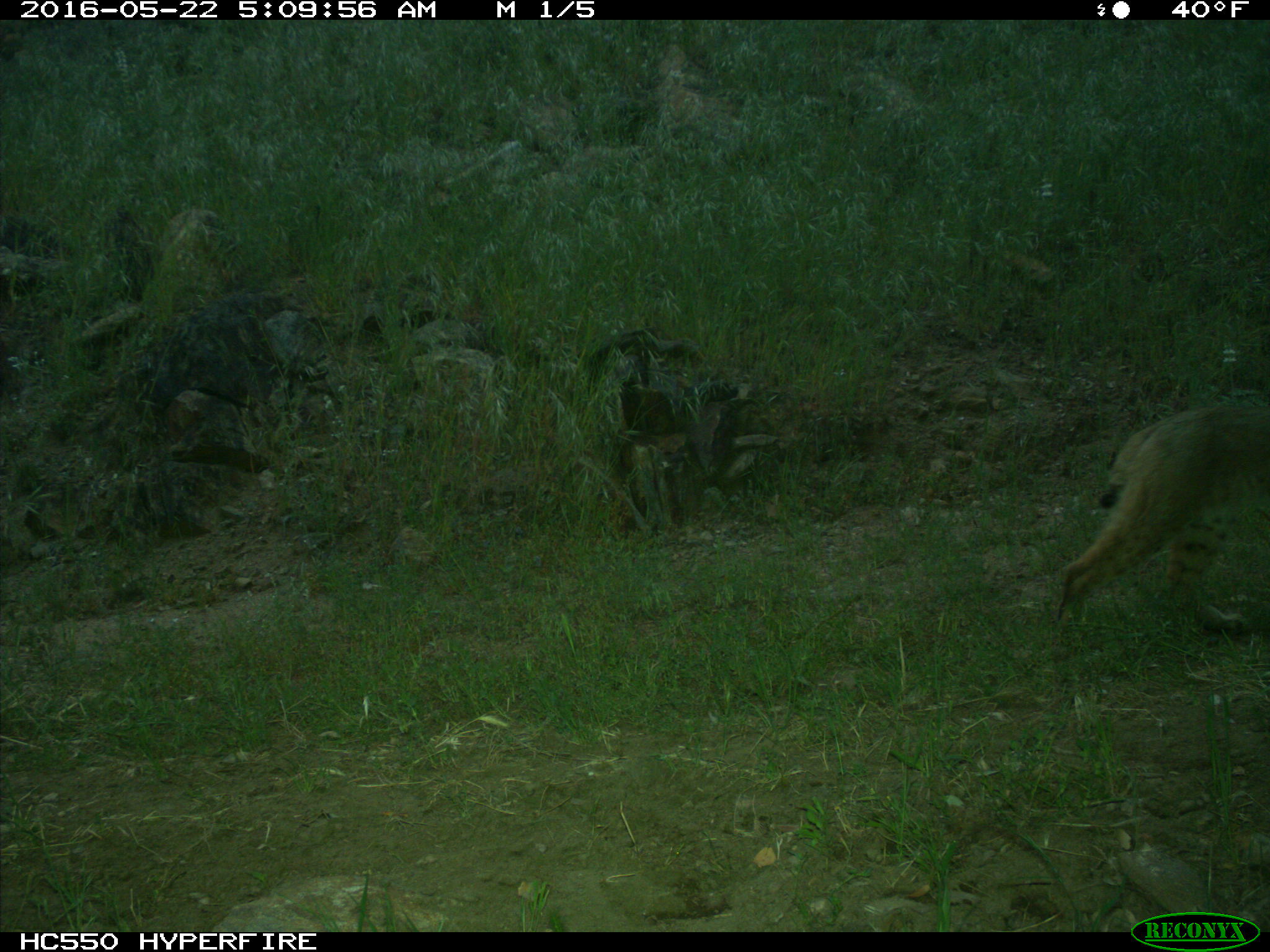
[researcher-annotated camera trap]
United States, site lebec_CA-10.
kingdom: Animalia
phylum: Chordata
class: Mammalia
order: Carnivora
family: Felidae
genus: Lynx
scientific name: Lynx rufus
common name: bobcat